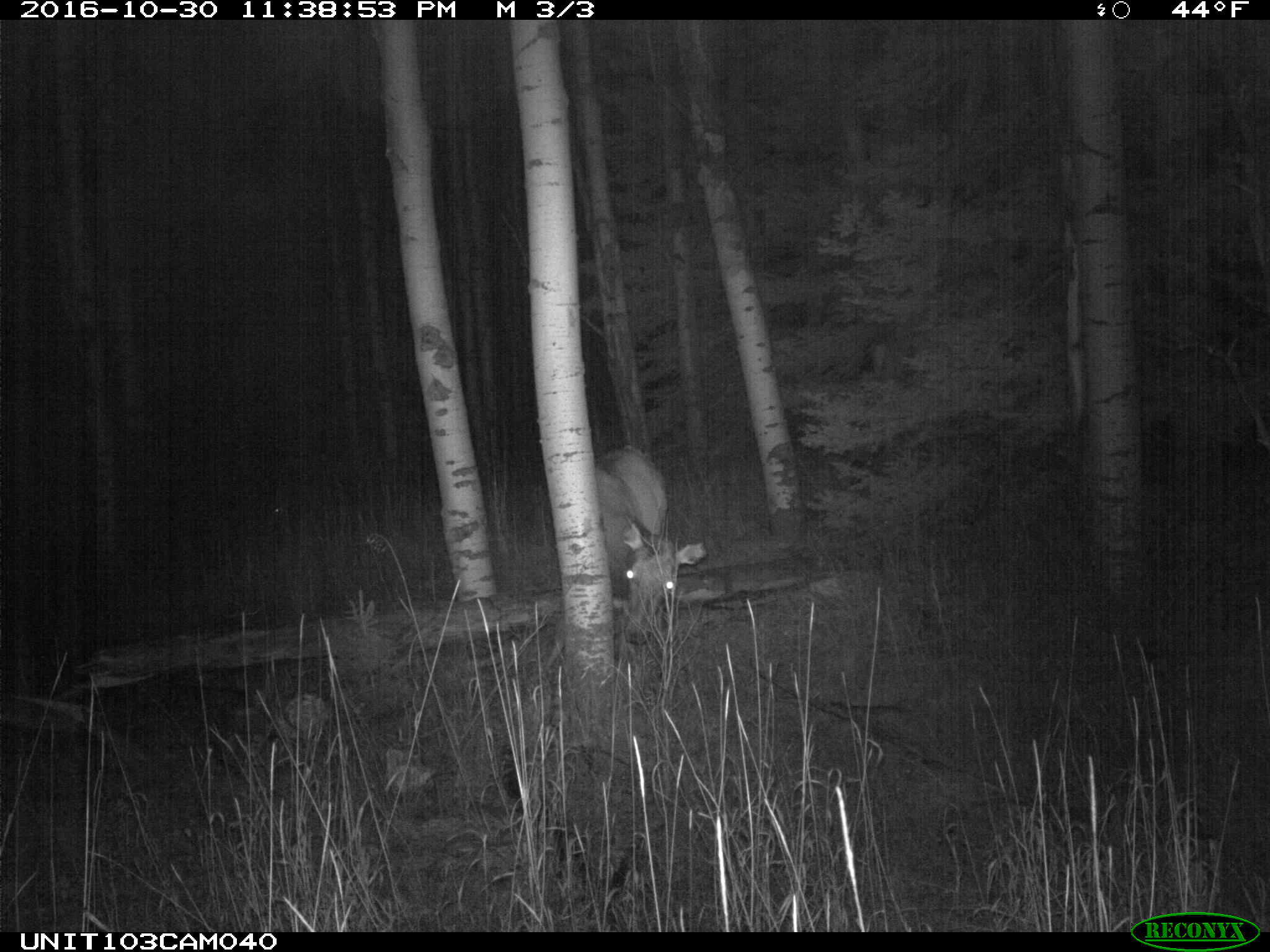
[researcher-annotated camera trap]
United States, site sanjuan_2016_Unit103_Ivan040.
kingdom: Animalia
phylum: Chordata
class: Mammalia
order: Artiodactyla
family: Cervidae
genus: Cervus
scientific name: Cervus elaphus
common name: red deer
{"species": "Cervus elaphus (red deer)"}